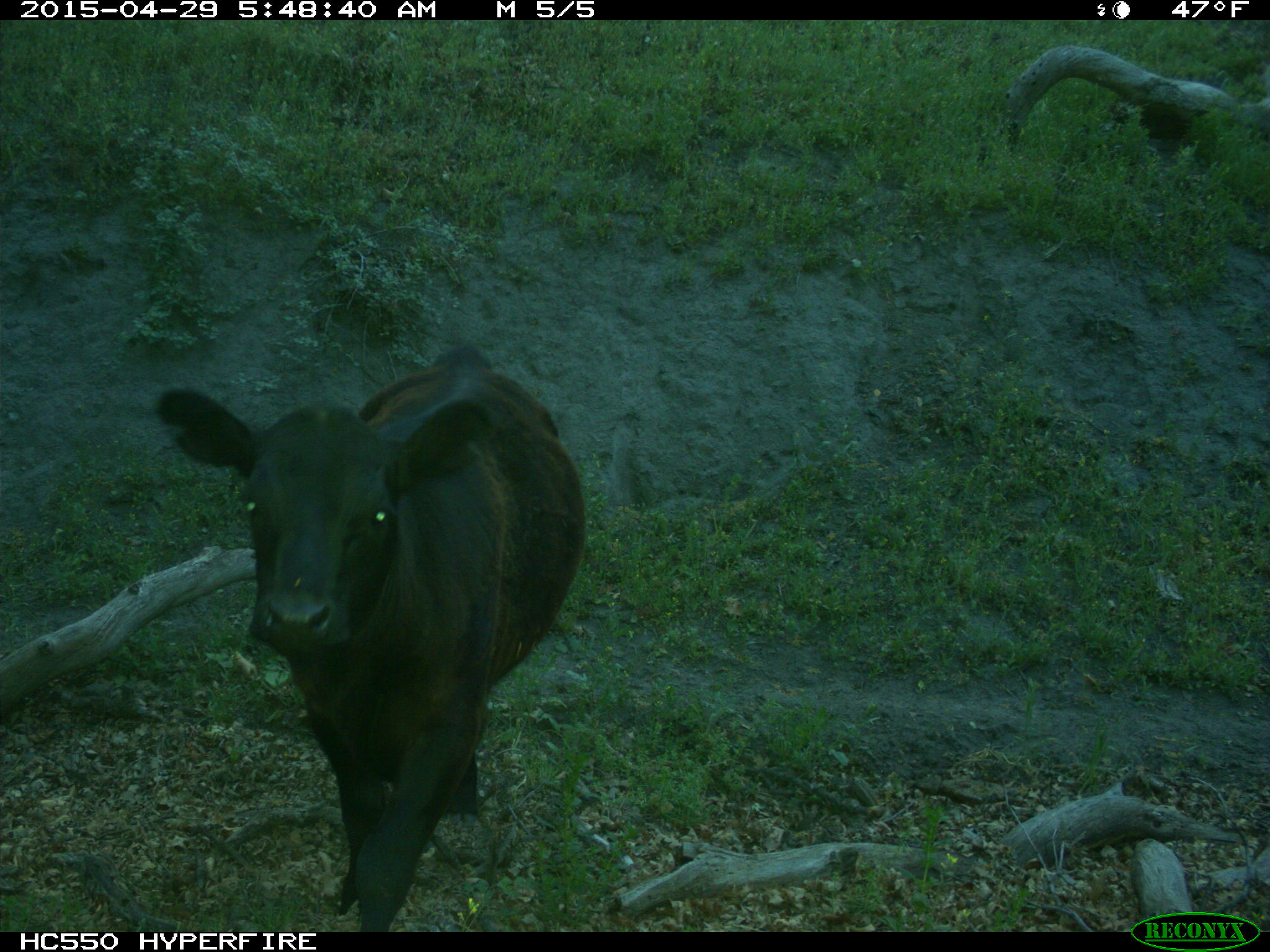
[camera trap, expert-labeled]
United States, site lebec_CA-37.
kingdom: Animalia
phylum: Chordata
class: Mammalia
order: Artiodactyla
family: Bovidae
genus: Bos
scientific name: Bos taurus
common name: domestic cow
Bos taurus (domestic cow).